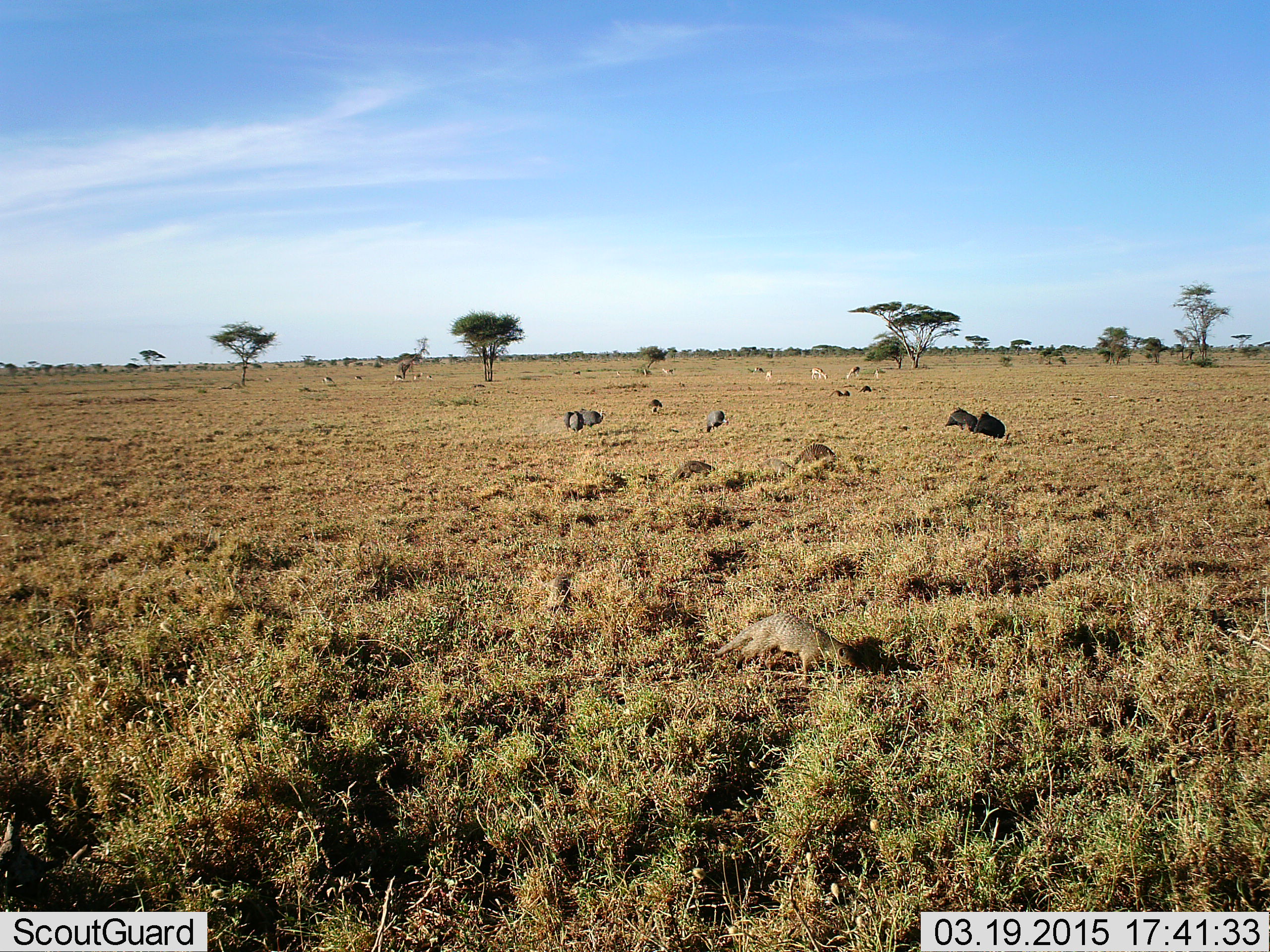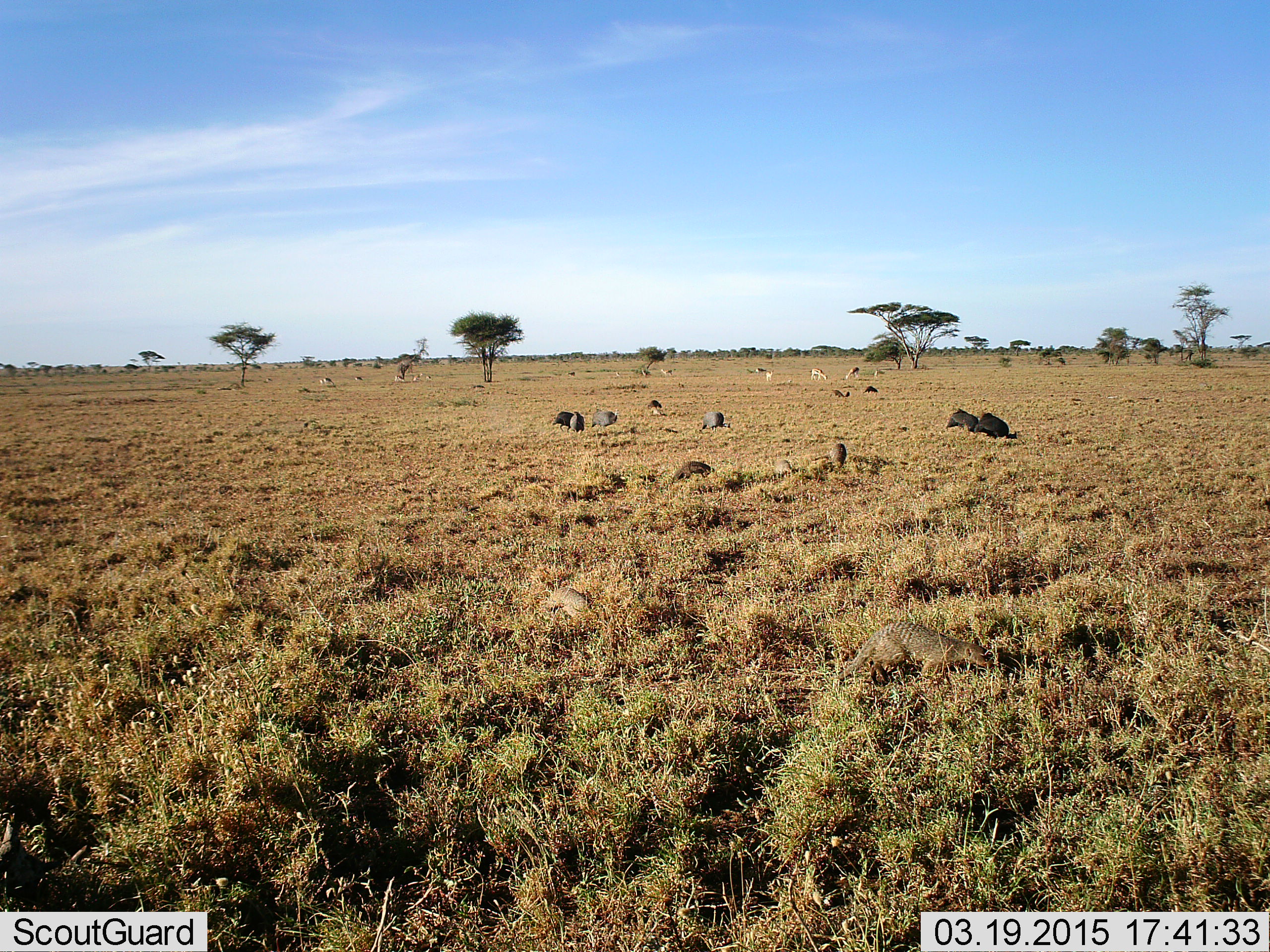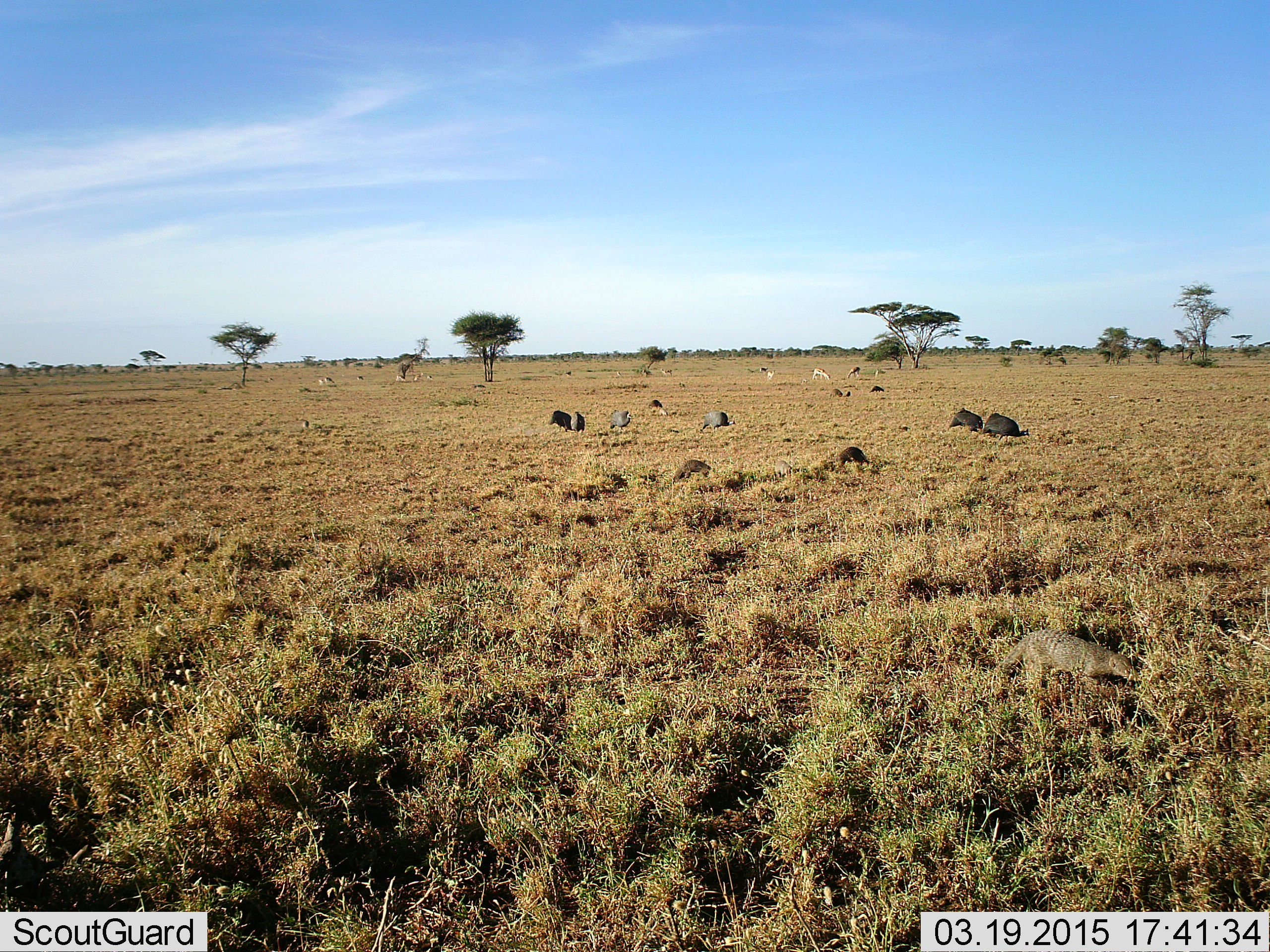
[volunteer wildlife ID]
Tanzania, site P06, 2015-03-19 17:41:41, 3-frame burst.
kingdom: Animalia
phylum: Chordata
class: Aves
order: Galliformes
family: Numididae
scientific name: Numididae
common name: guinea fowl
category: guineafowl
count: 8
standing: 27%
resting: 0%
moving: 27%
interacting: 0%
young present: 0%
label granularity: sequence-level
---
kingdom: Animalia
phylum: Chordata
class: Mammalia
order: Carnivora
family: Herpestidae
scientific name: Herpestidae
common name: mongoose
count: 4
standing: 6%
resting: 0%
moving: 88%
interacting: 0%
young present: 6%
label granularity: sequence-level